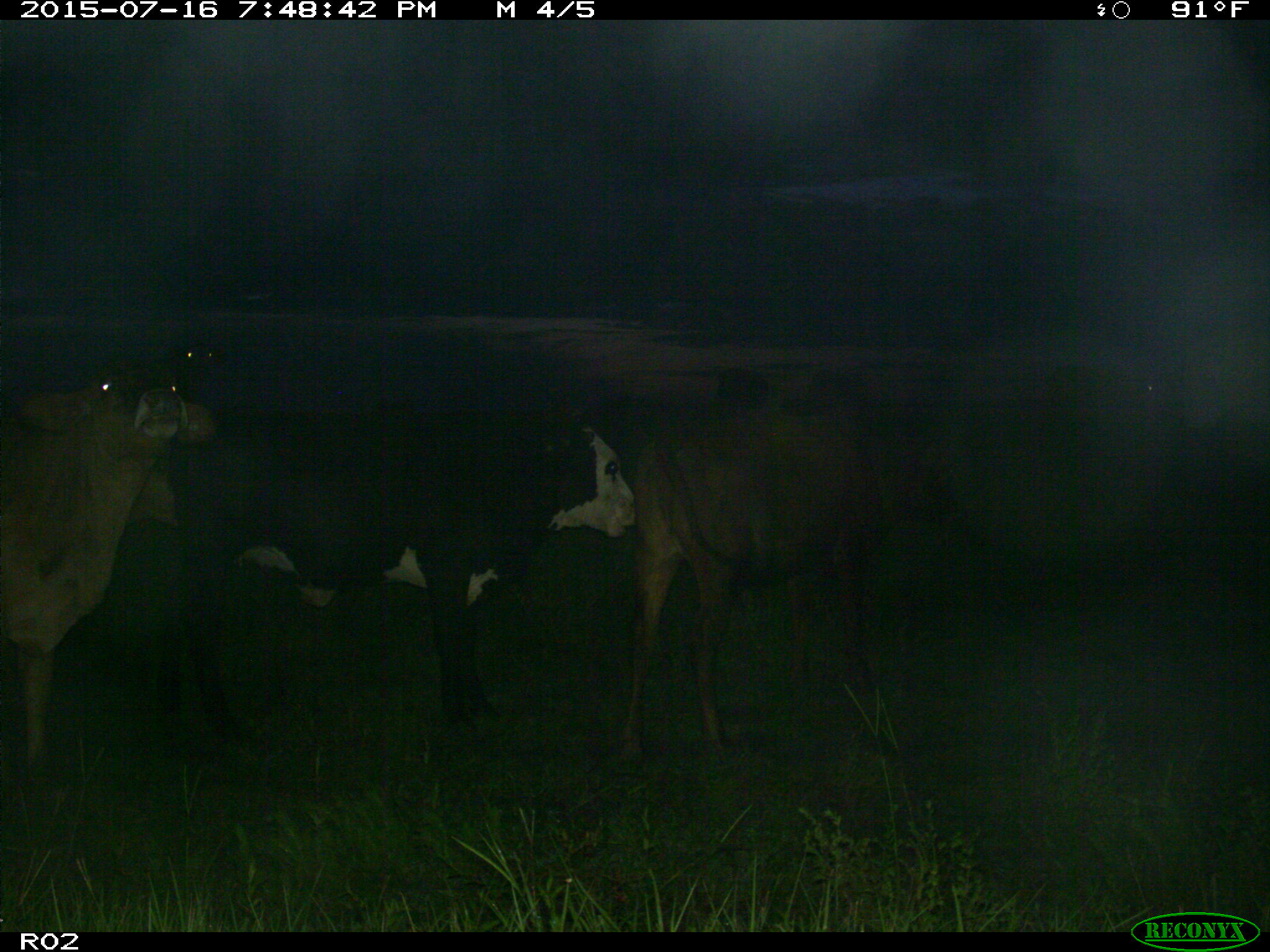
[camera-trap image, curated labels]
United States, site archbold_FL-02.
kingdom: Animalia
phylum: Chordata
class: Mammalia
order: Artiodactyla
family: Bovidae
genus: Bos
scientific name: Bos taurus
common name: domestic cow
Bos taurus (domestic cow).